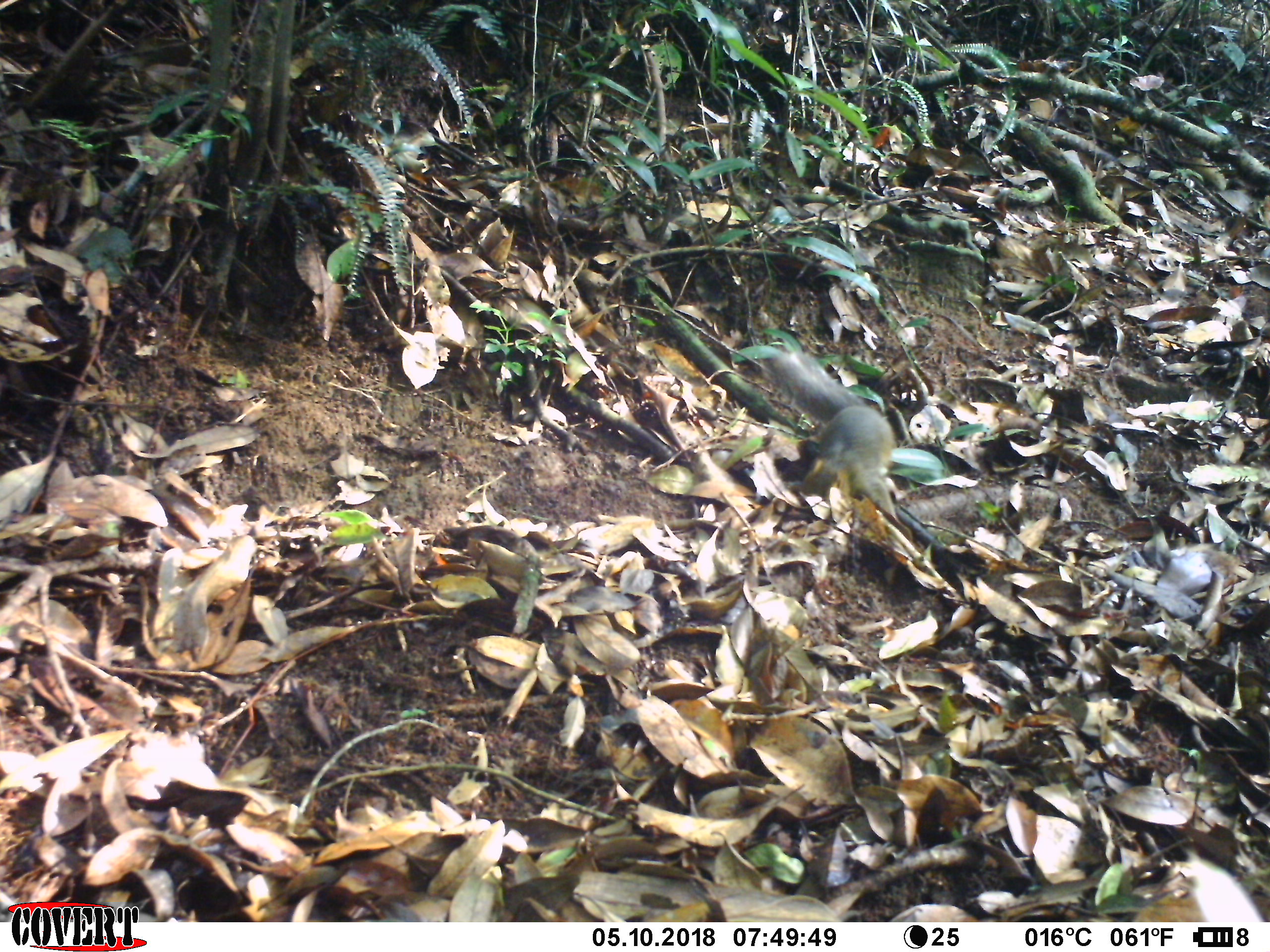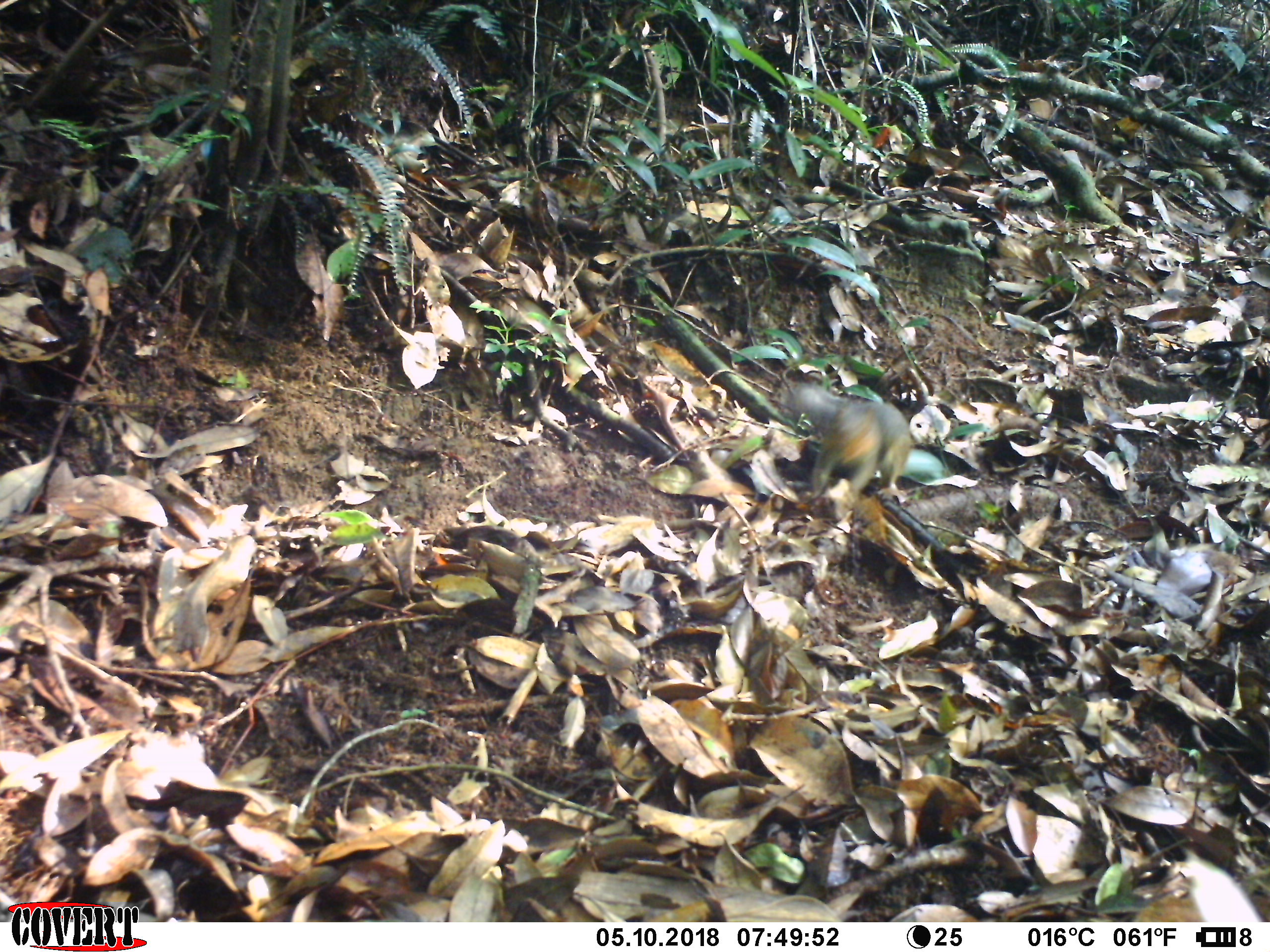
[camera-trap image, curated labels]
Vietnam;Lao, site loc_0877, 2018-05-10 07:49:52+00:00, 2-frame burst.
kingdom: Animalia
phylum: Chordata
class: Mammalia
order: Rodentia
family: Sciuridae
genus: Dremomys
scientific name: Dremomys rufigenis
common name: red-cheeked squirrel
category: red cheeked squirrel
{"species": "red cheeked squirrel (red-cheeked squirrel) (Dremomys rufigenis)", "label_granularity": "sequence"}